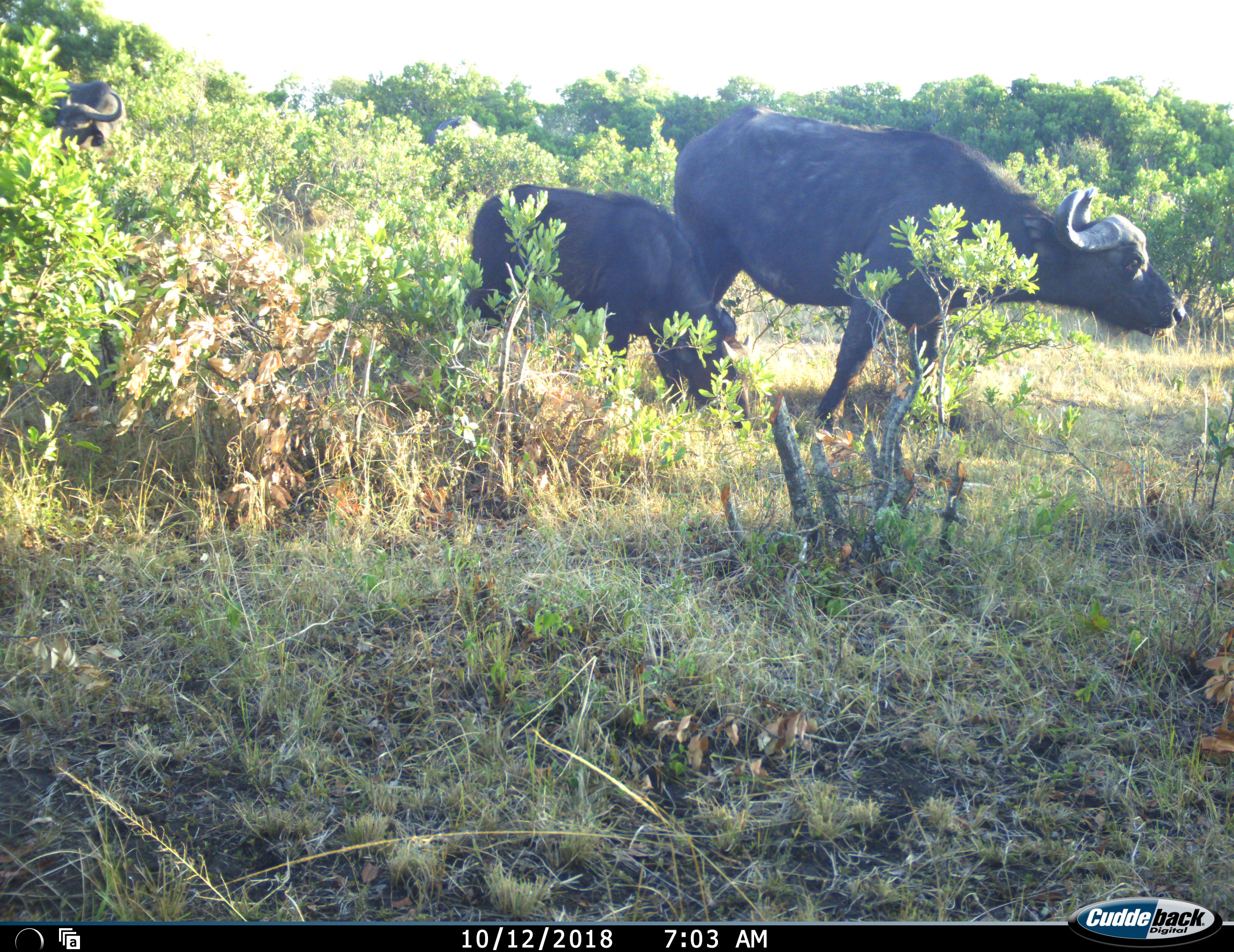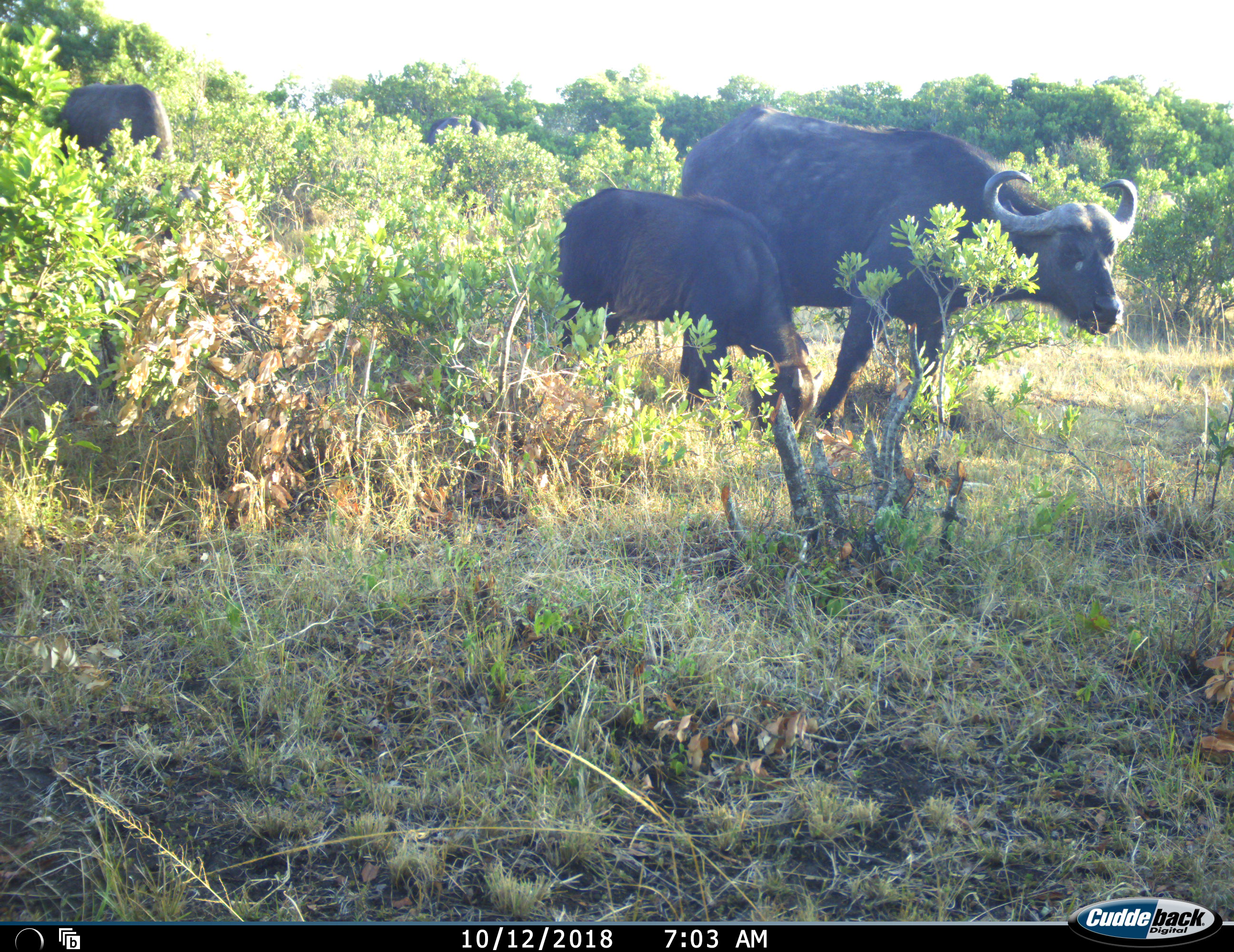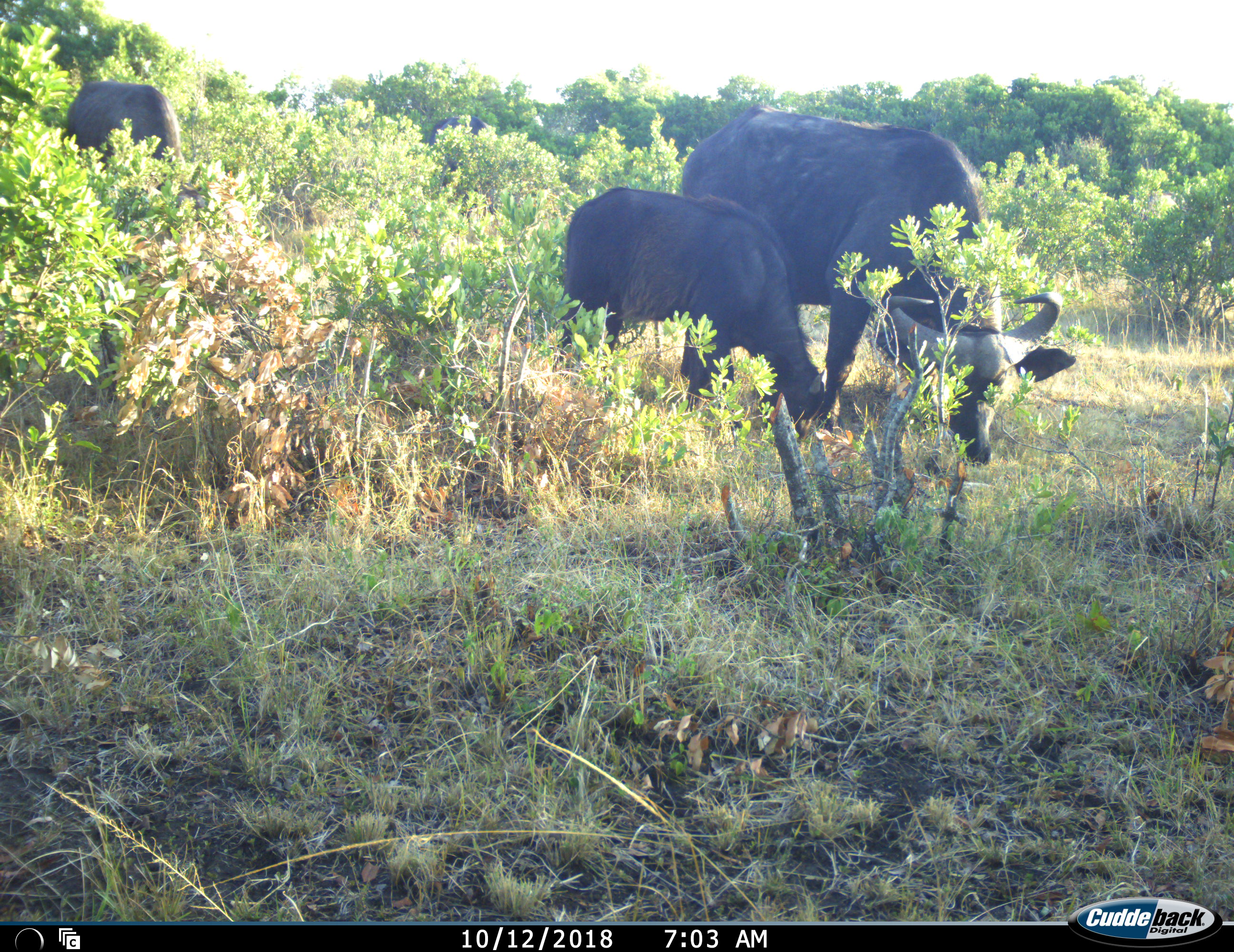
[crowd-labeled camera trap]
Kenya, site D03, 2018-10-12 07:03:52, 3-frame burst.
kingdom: Animalia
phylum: Chordata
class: Mammalia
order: Artiodactyla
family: Bovidae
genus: Syncerus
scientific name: Syncerus caffer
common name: cape buffalo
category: buffalo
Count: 3.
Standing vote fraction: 30%.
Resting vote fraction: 0%.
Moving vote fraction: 40%.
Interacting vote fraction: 0%.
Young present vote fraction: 90%.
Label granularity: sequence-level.